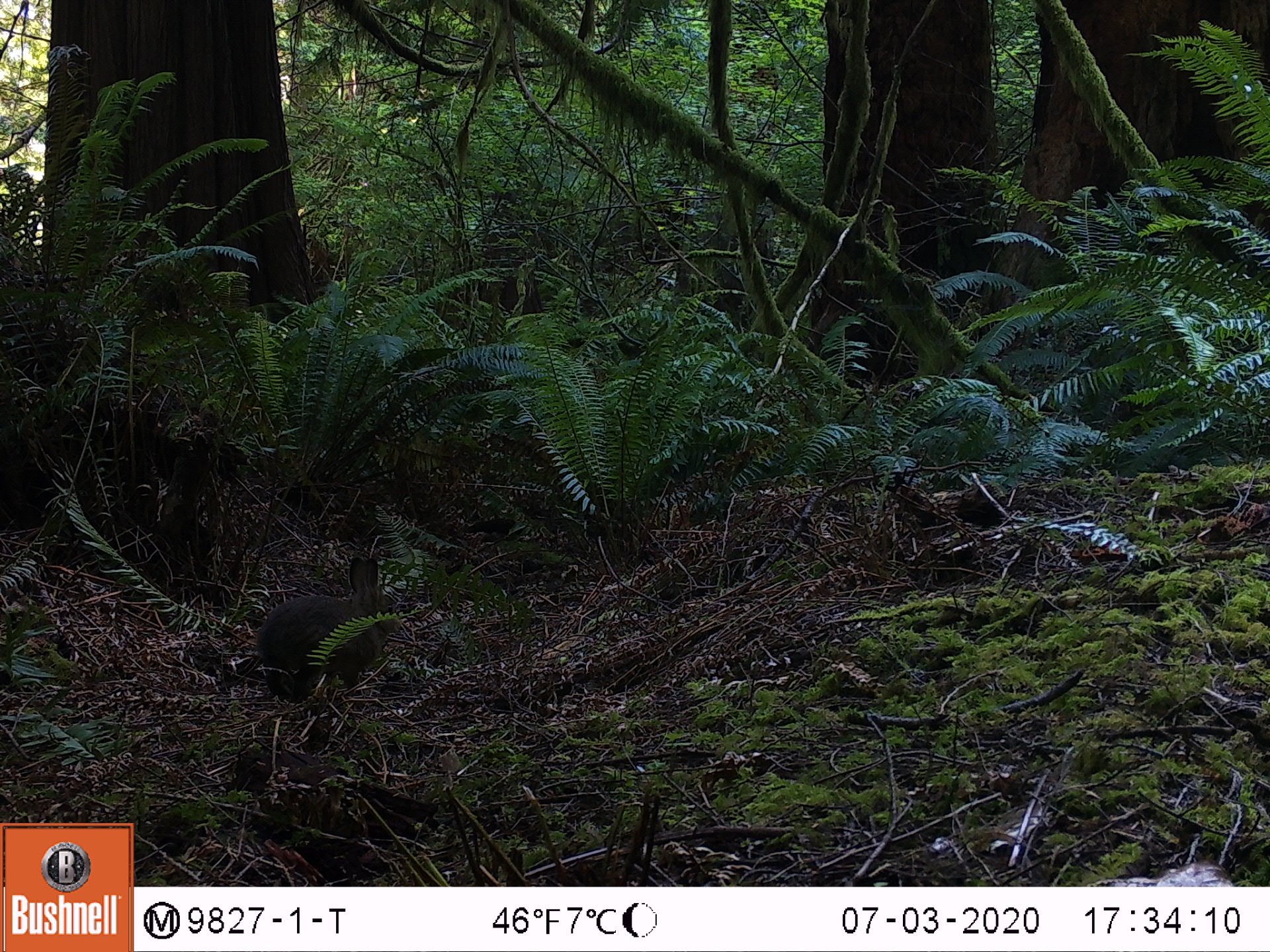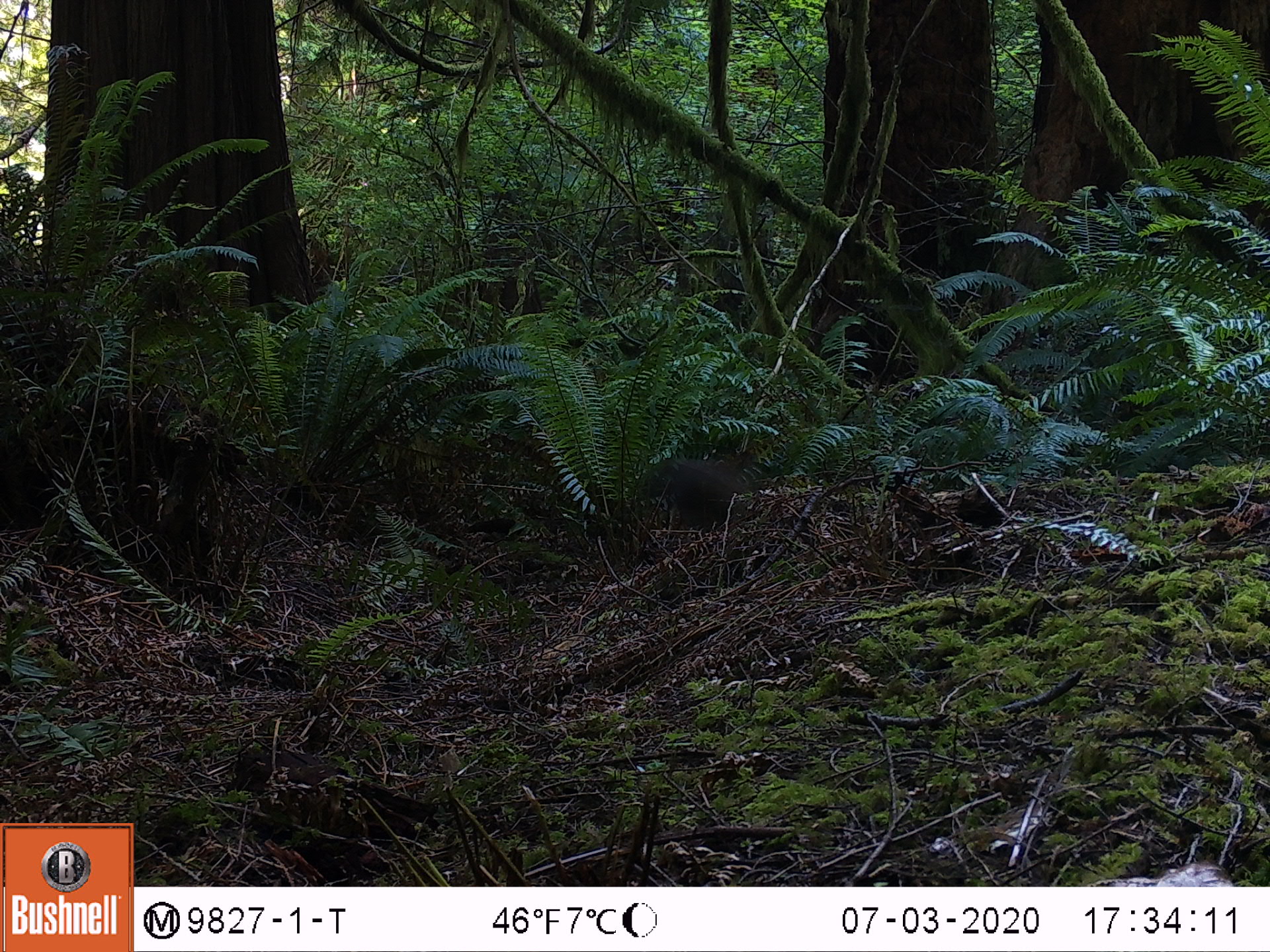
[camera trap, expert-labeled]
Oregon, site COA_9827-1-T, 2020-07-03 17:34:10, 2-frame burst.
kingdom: Animalia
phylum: Chordata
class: Mammalia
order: Lagomorpha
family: Leporidae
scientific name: Leporidae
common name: hares and rabbits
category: leporidae family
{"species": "leporidae family (hares and rabbits) (Leporidae)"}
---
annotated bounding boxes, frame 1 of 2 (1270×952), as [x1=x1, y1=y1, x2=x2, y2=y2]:
leporidae family: [x1=252, y1=552, x2=400, y2=711]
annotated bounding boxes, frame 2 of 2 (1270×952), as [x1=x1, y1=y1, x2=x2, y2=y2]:
leporidae family: [x1=653, y1=442, x2=754, y2=530]